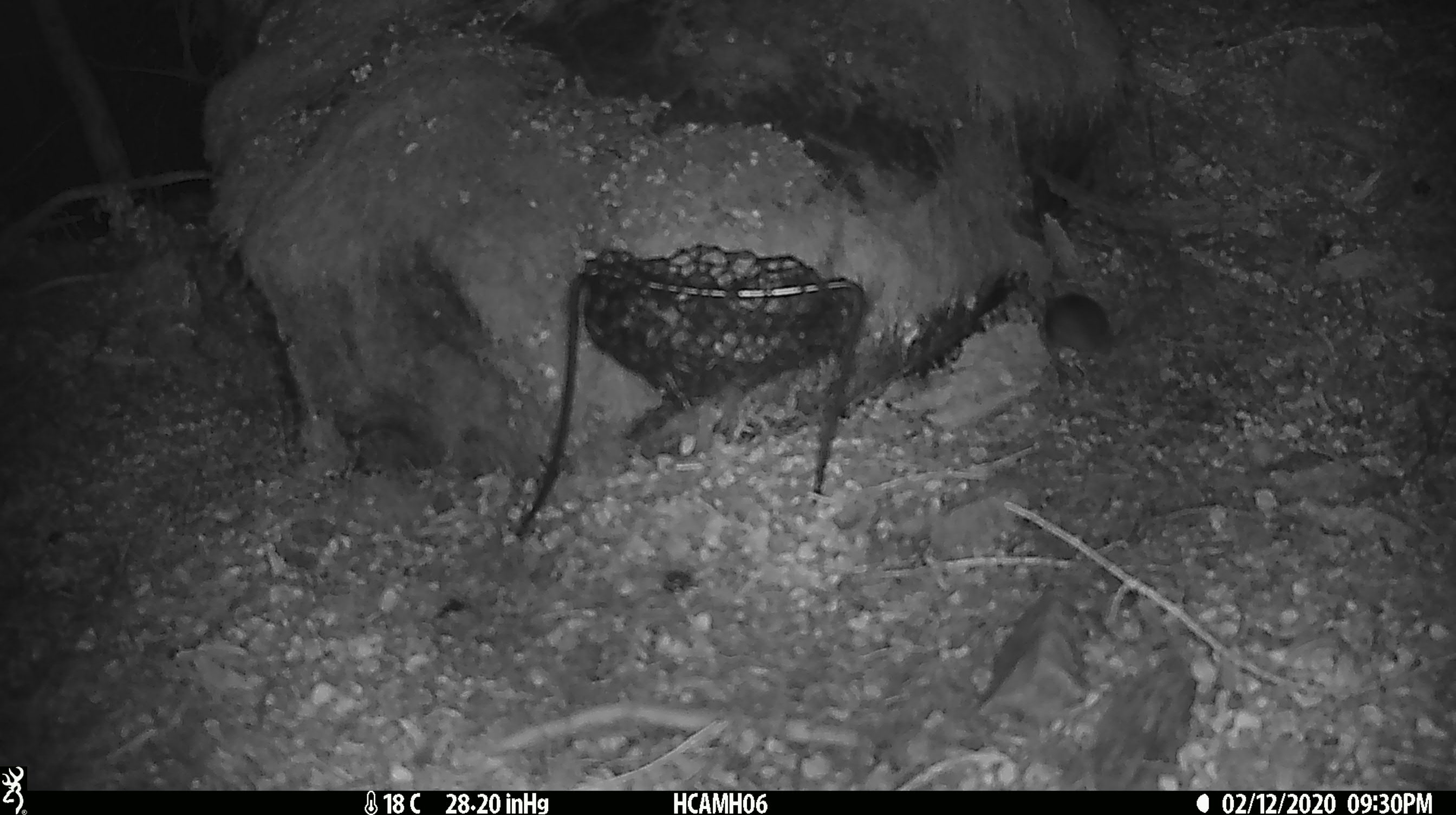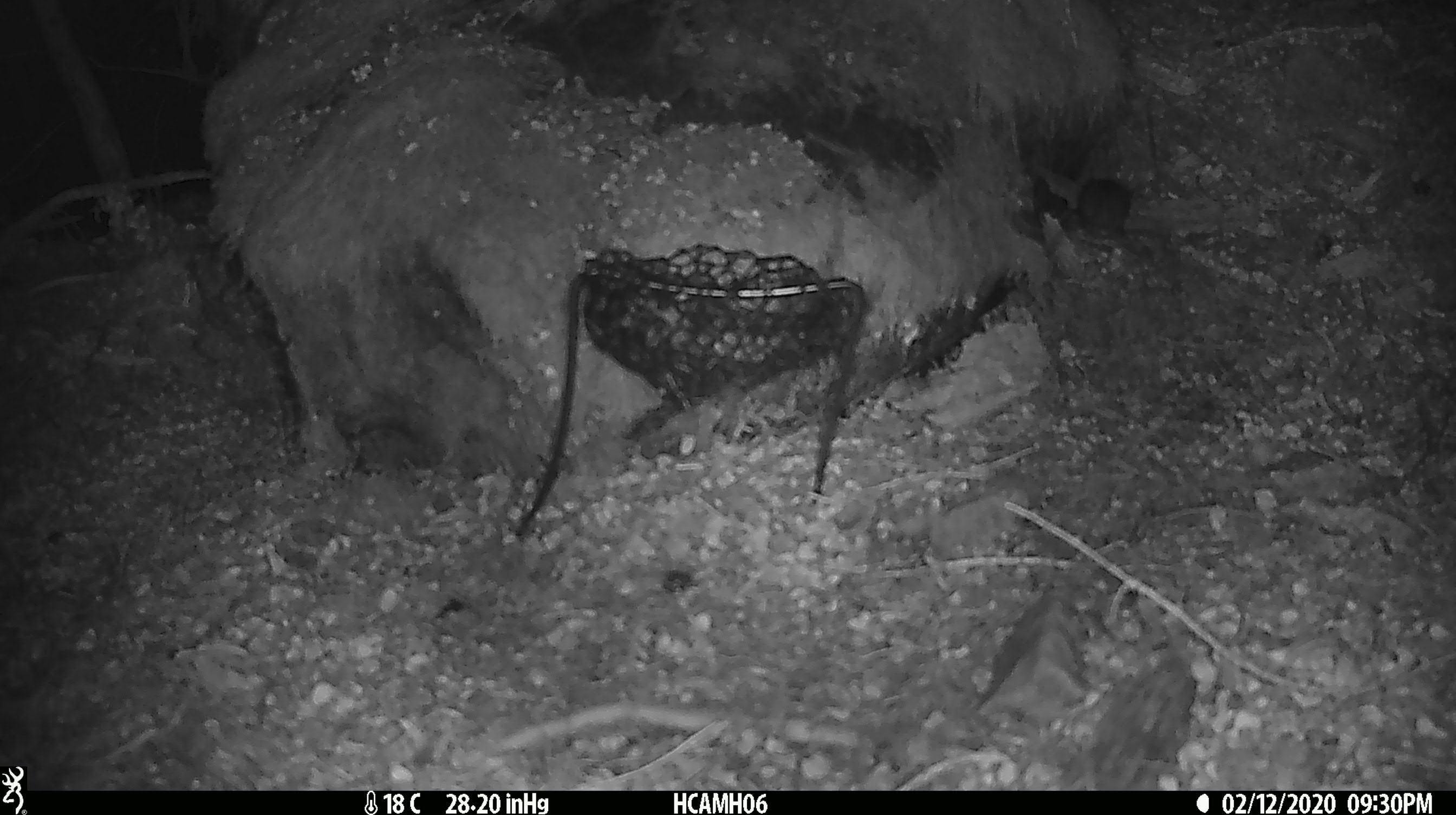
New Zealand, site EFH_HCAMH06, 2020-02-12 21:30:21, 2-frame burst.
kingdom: Animalia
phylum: Chordata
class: Mammalia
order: Rodentia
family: Muridae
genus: Mus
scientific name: Mus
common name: mouse